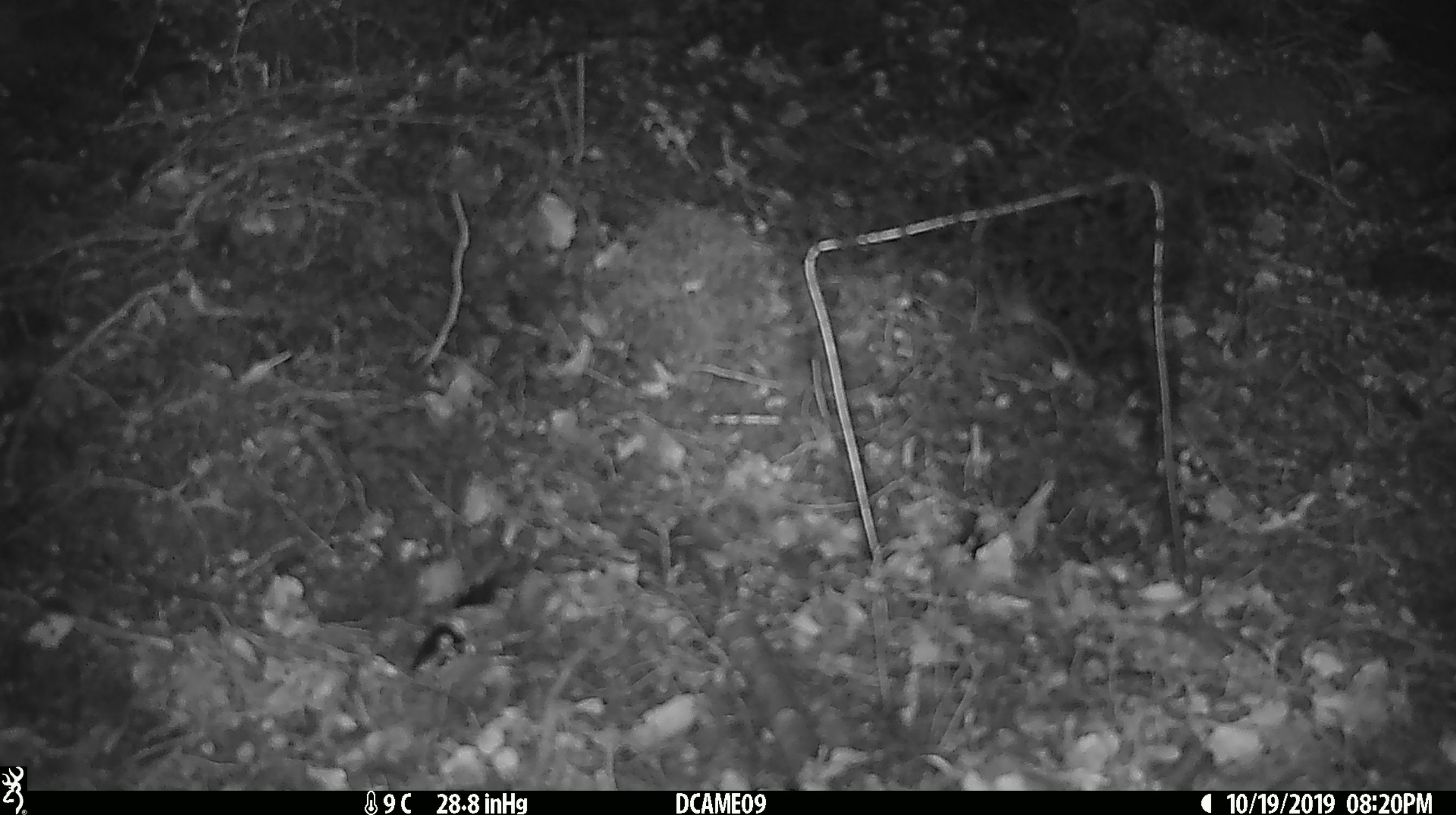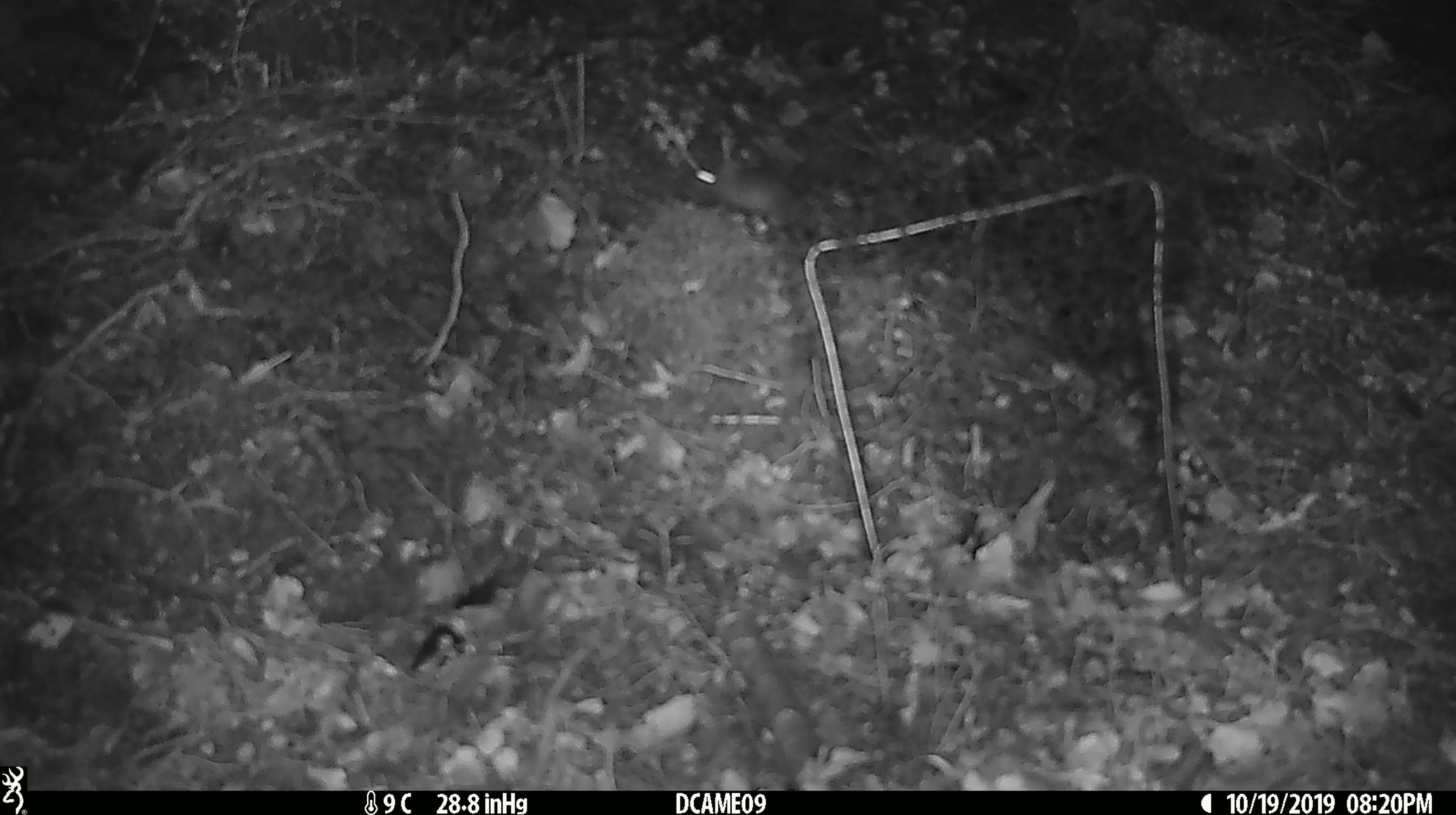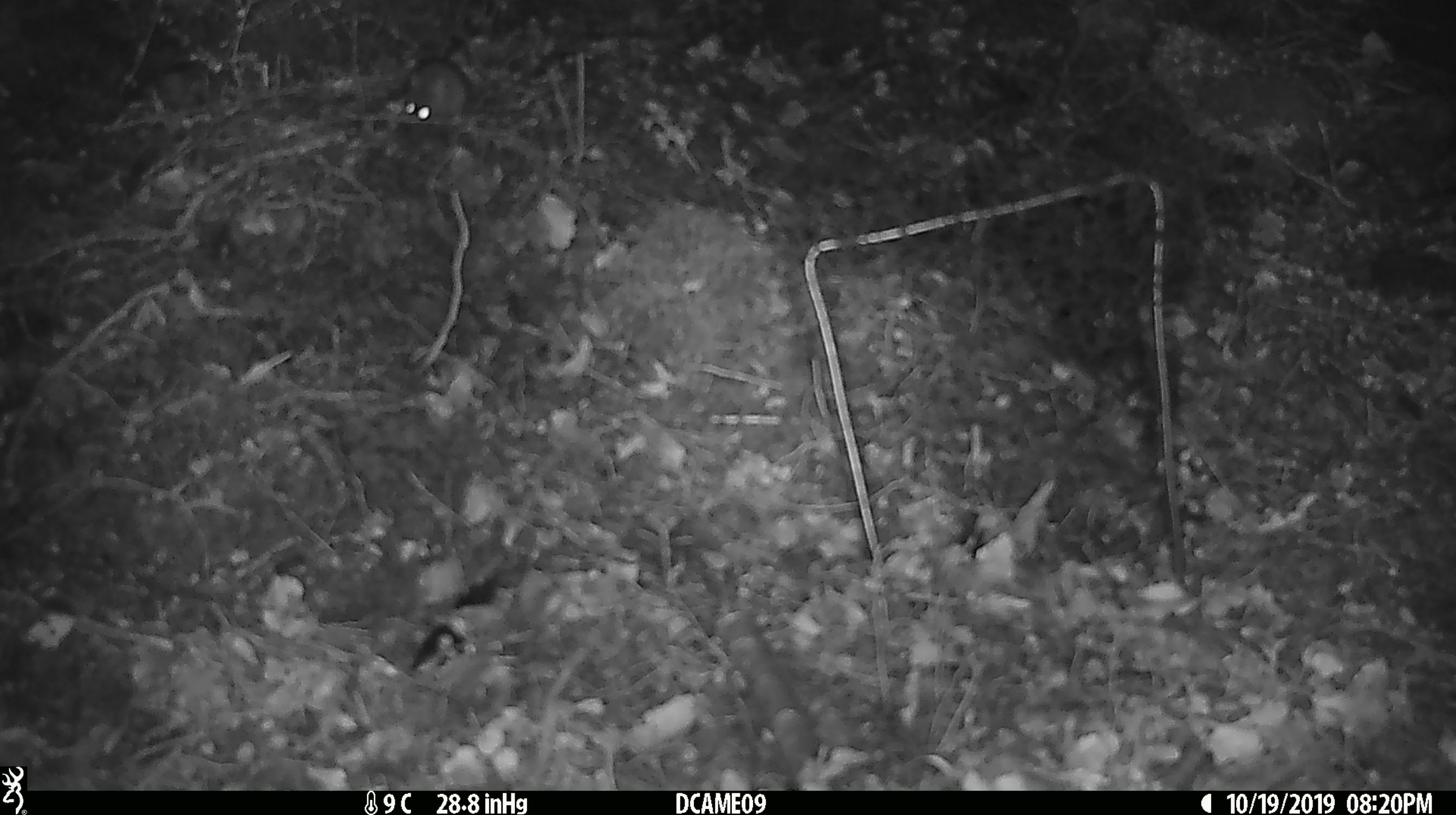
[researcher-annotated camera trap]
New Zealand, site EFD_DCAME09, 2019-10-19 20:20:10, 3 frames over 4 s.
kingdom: Animalia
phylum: Chordata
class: Mammalia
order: Rodentia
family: Muridae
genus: Mus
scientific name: Mus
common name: mouse